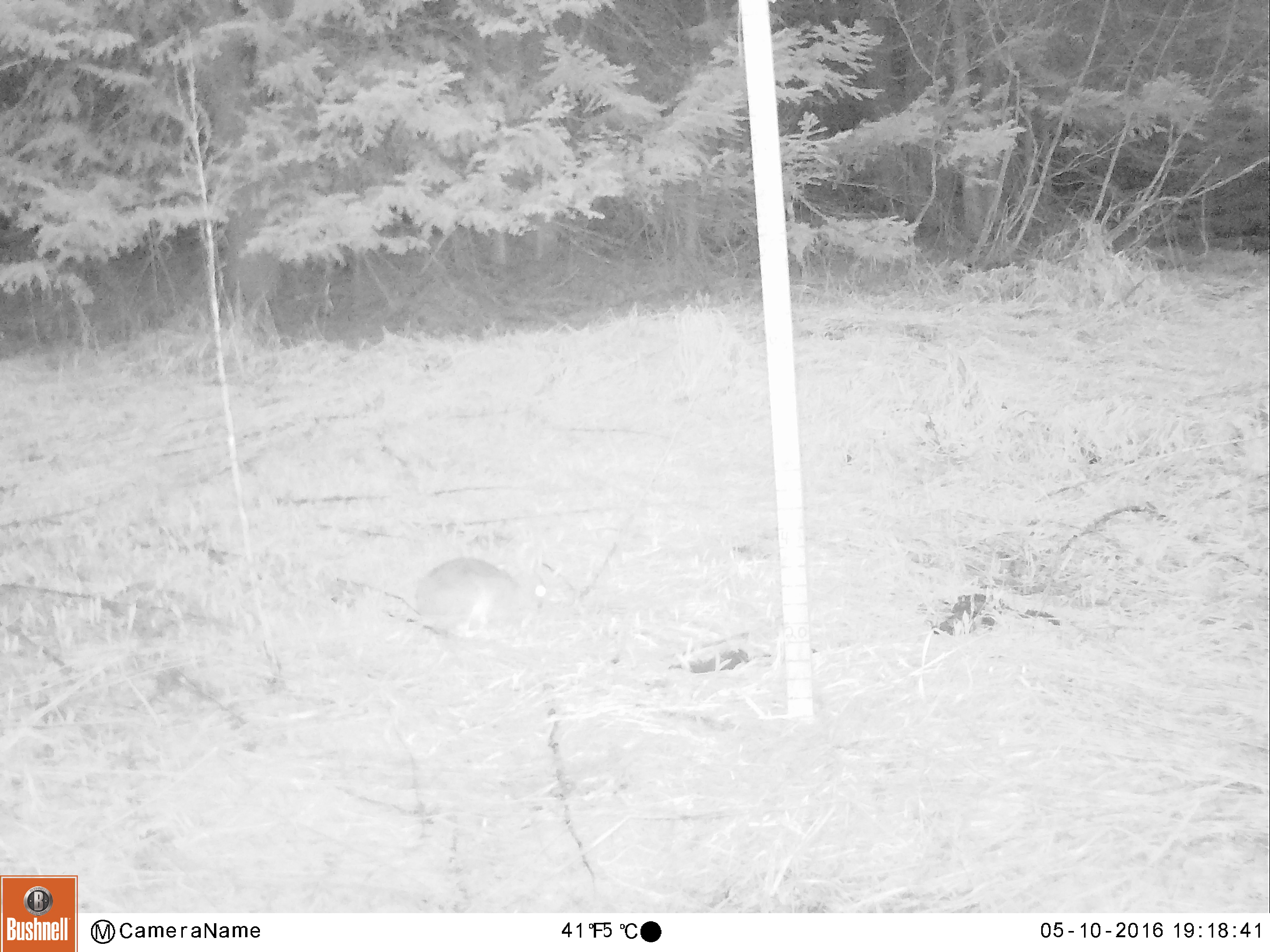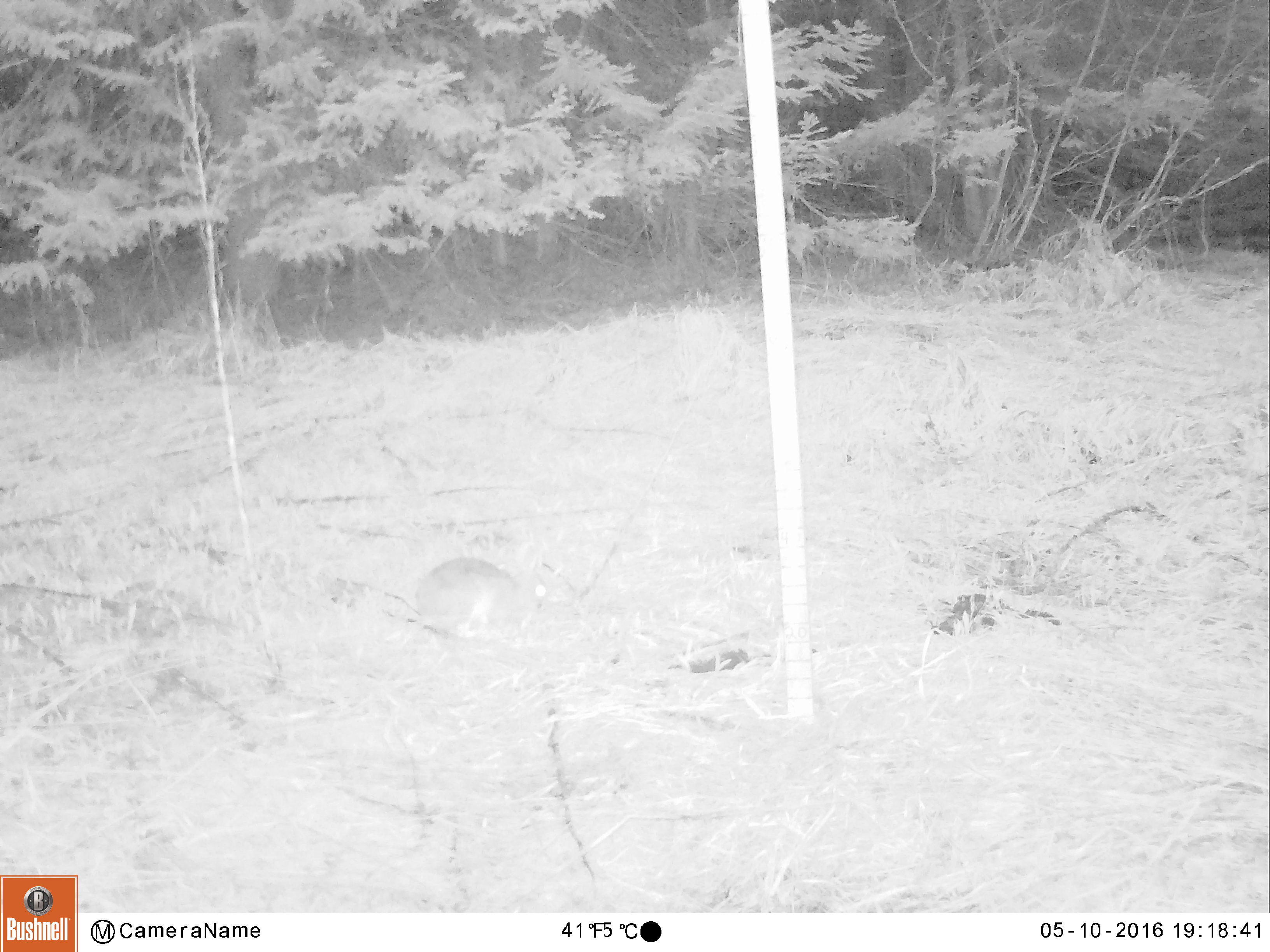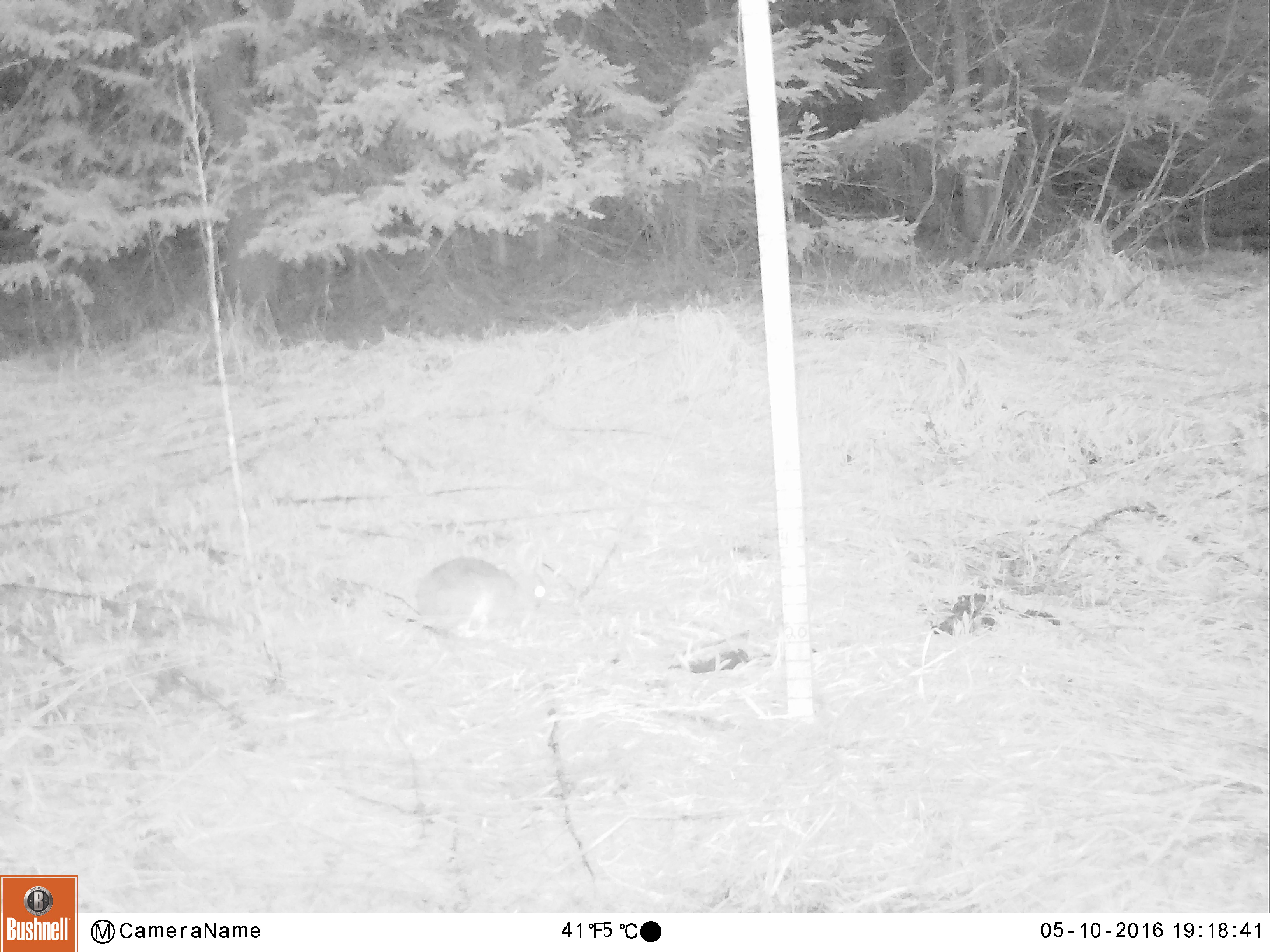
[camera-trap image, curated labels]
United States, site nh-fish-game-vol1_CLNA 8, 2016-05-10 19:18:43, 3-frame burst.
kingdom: Animalia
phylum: Chordata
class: Mammalia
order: Lagomorpha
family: Leporidae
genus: Lepus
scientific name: Lepus americanus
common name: snowshoe hare